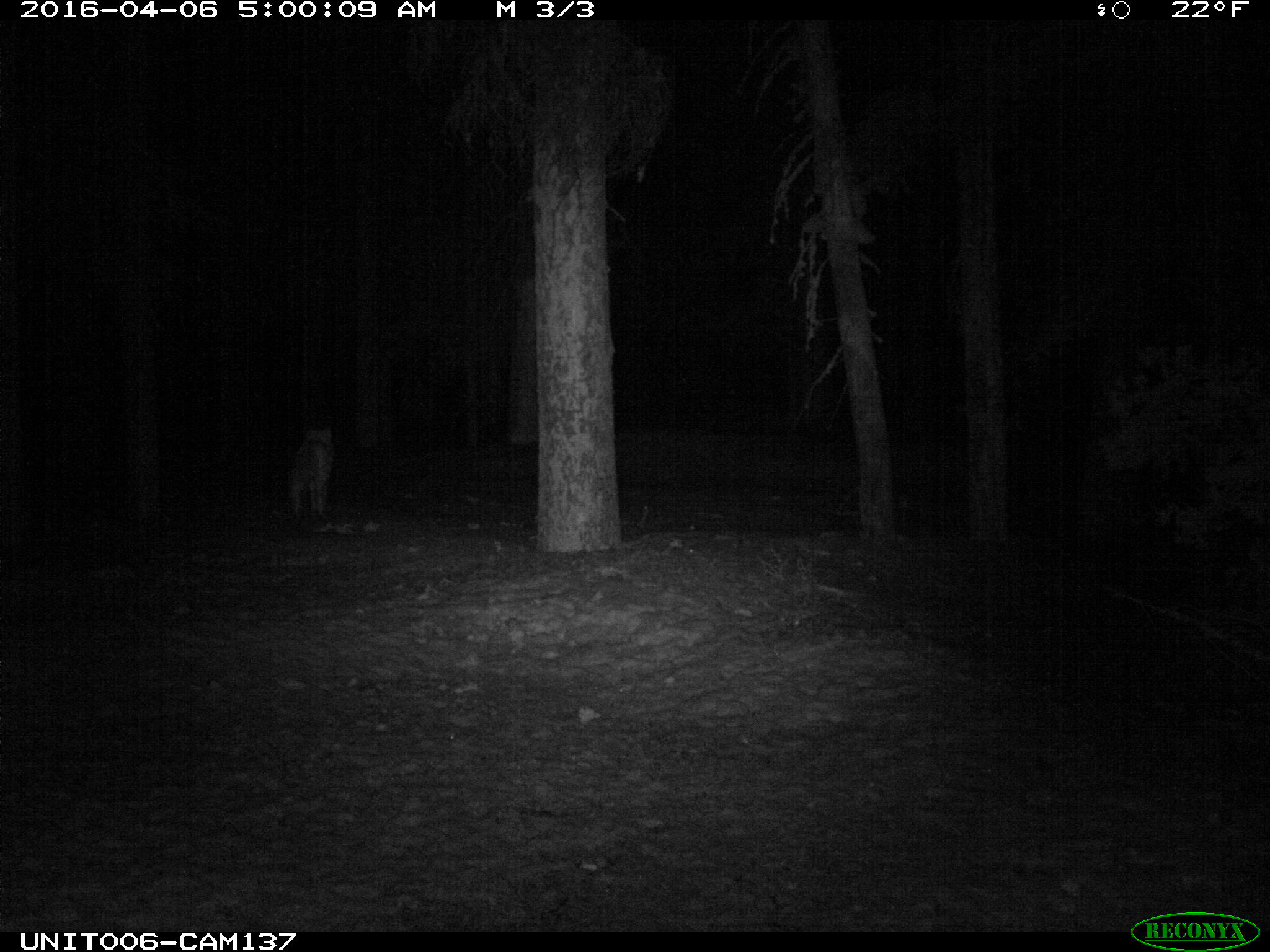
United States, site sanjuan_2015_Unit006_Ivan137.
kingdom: Animalia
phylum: Chordata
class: Mammalia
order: Carnivora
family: Canidae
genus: Canis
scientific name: Canis latrans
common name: coyote